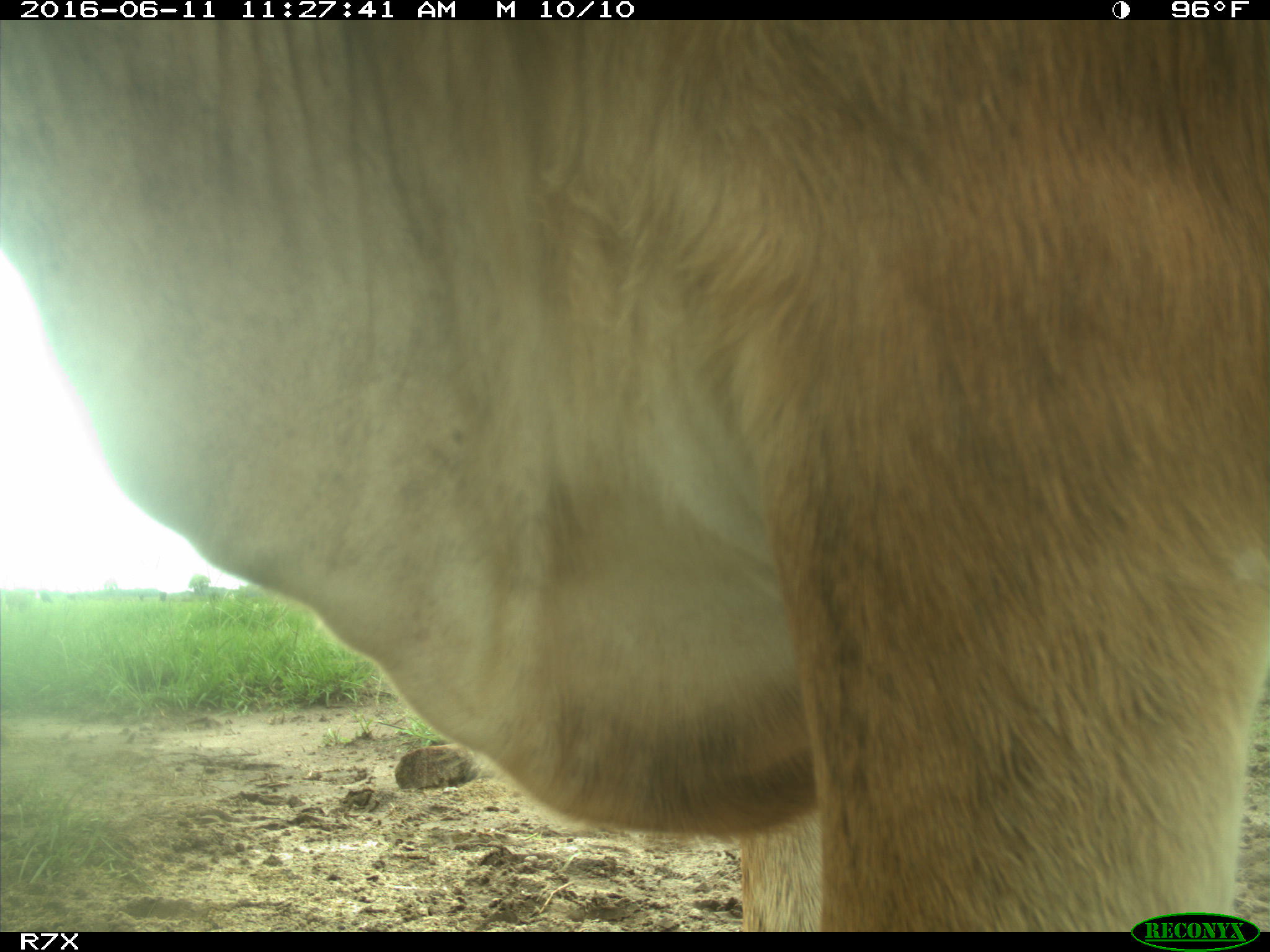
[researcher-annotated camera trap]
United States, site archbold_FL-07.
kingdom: Animalia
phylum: Chordata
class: Mammalia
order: Artiodactyla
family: Bovidae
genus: Bos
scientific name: Bos taurus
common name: domestic cow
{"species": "Bos taurus (domestic cow)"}